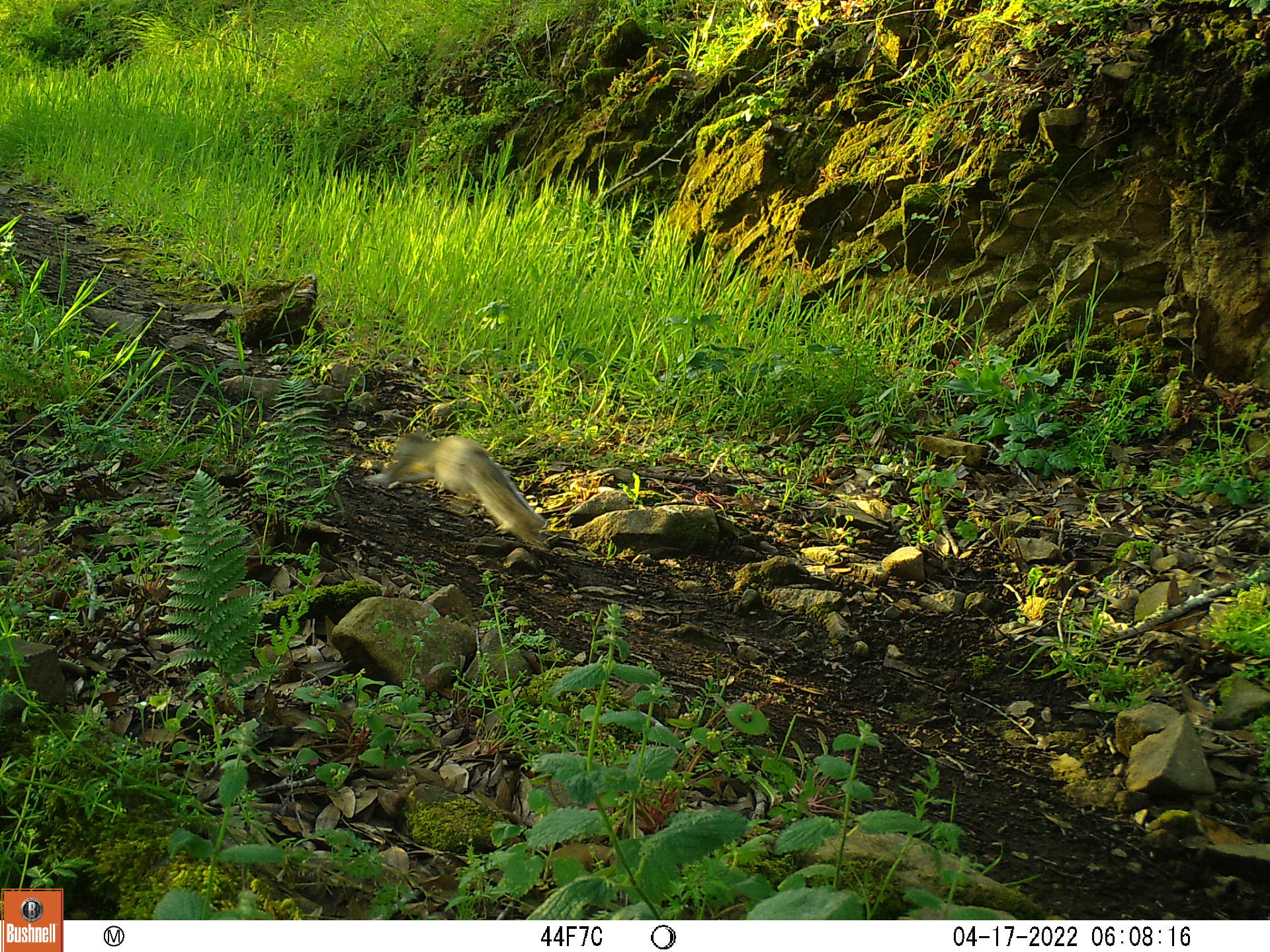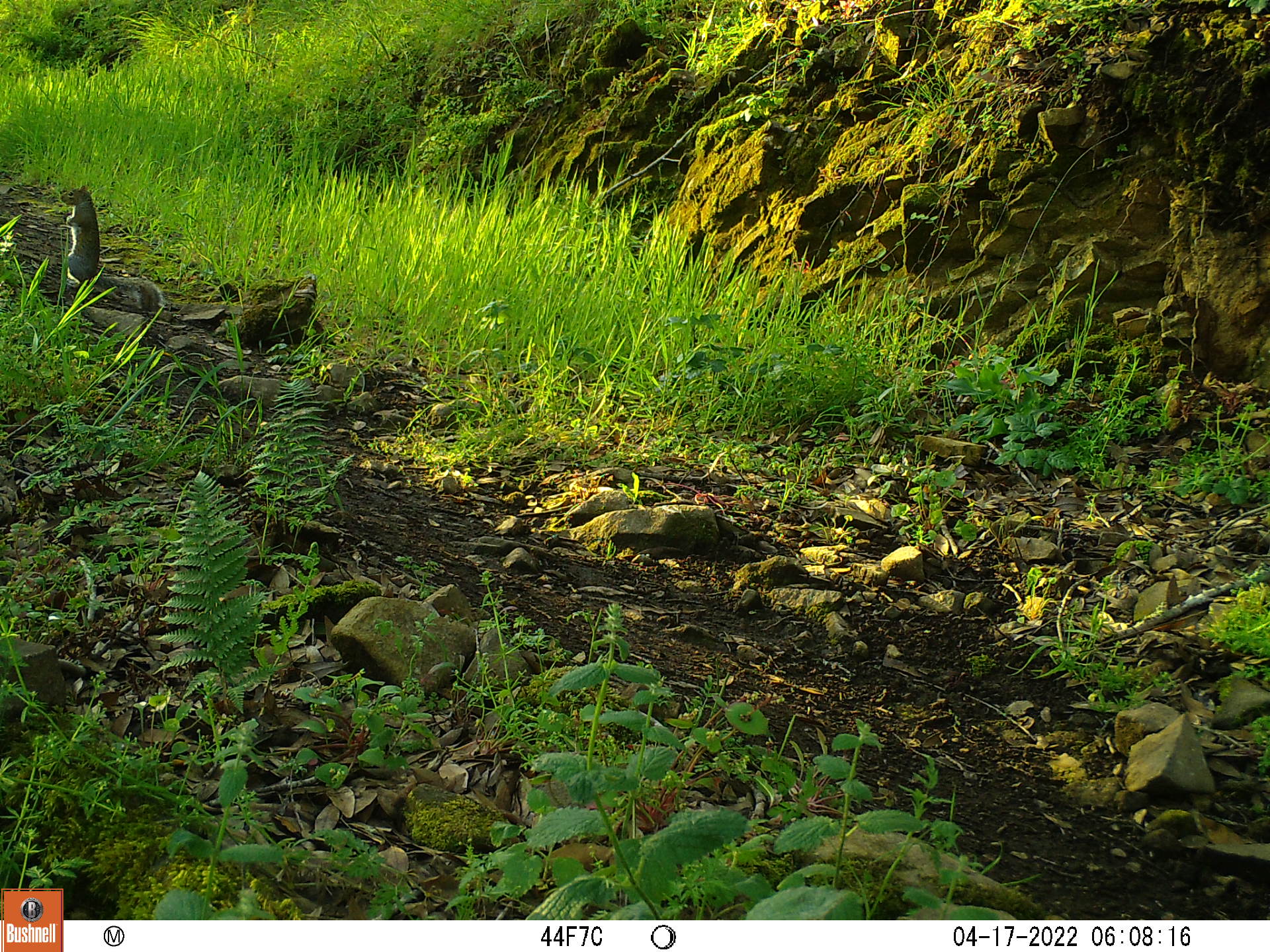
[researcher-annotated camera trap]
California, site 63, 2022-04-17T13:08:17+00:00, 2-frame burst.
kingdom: Animalia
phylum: Chordata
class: Mammalia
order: Rodentia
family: Sciuridae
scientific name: Sciuridae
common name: squirrel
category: unknown squirrel